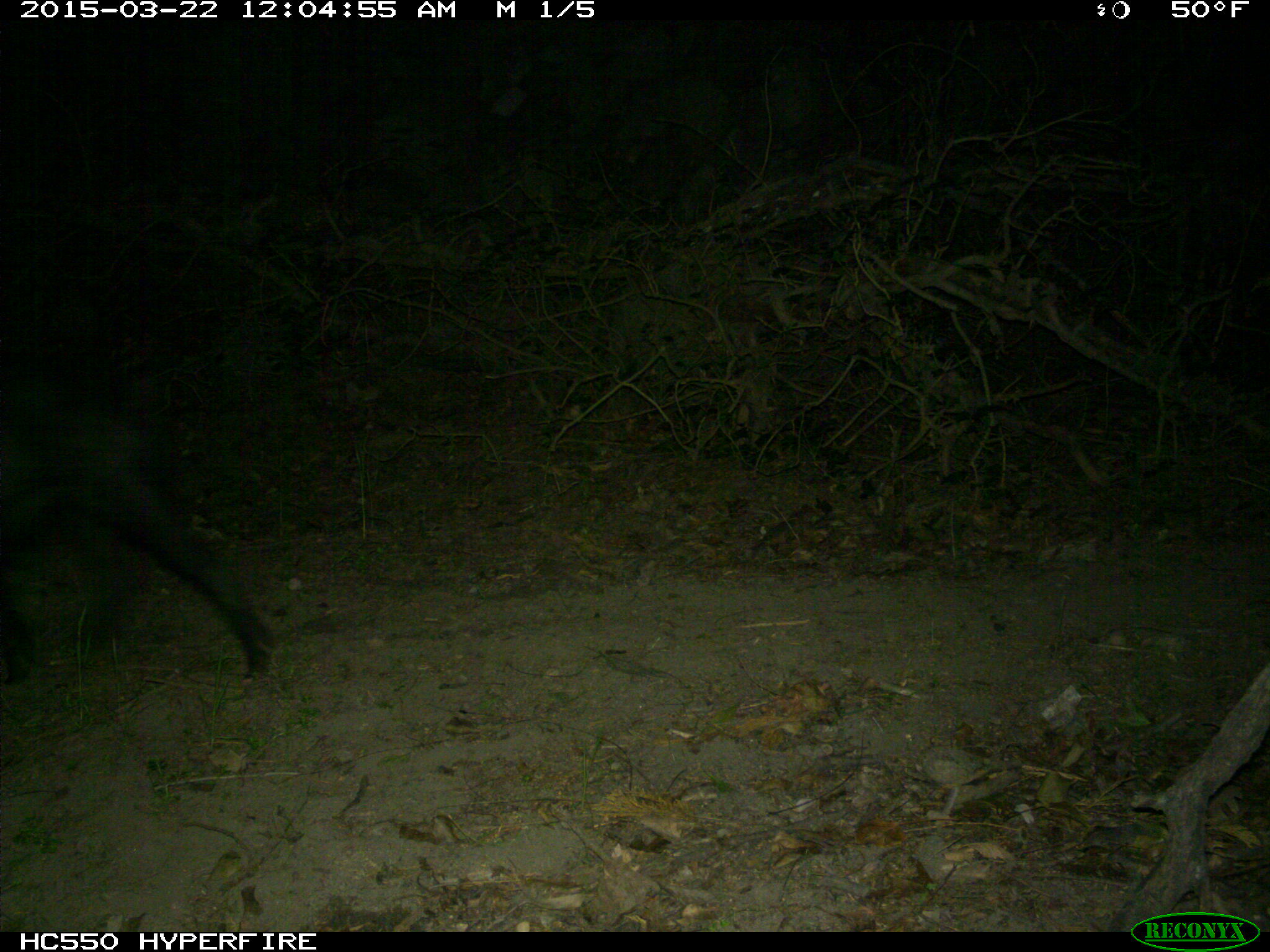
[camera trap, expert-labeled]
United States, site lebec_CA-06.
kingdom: Animalia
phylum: Chordata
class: Mammalia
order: Artiodactyla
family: Suidae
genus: Sus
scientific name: Sus scrofa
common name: wild boar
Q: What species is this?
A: Sus scrofa (wild boar).